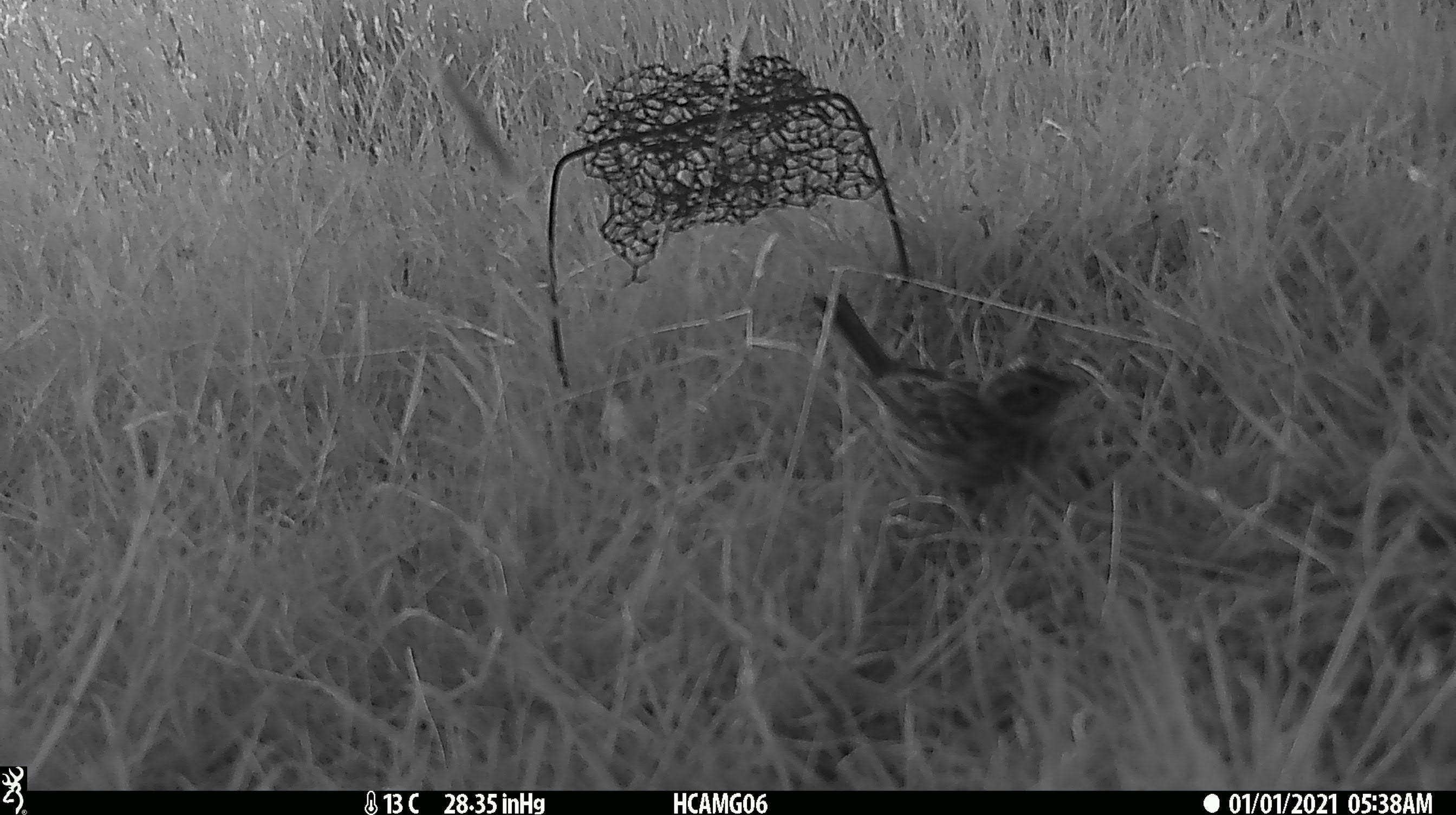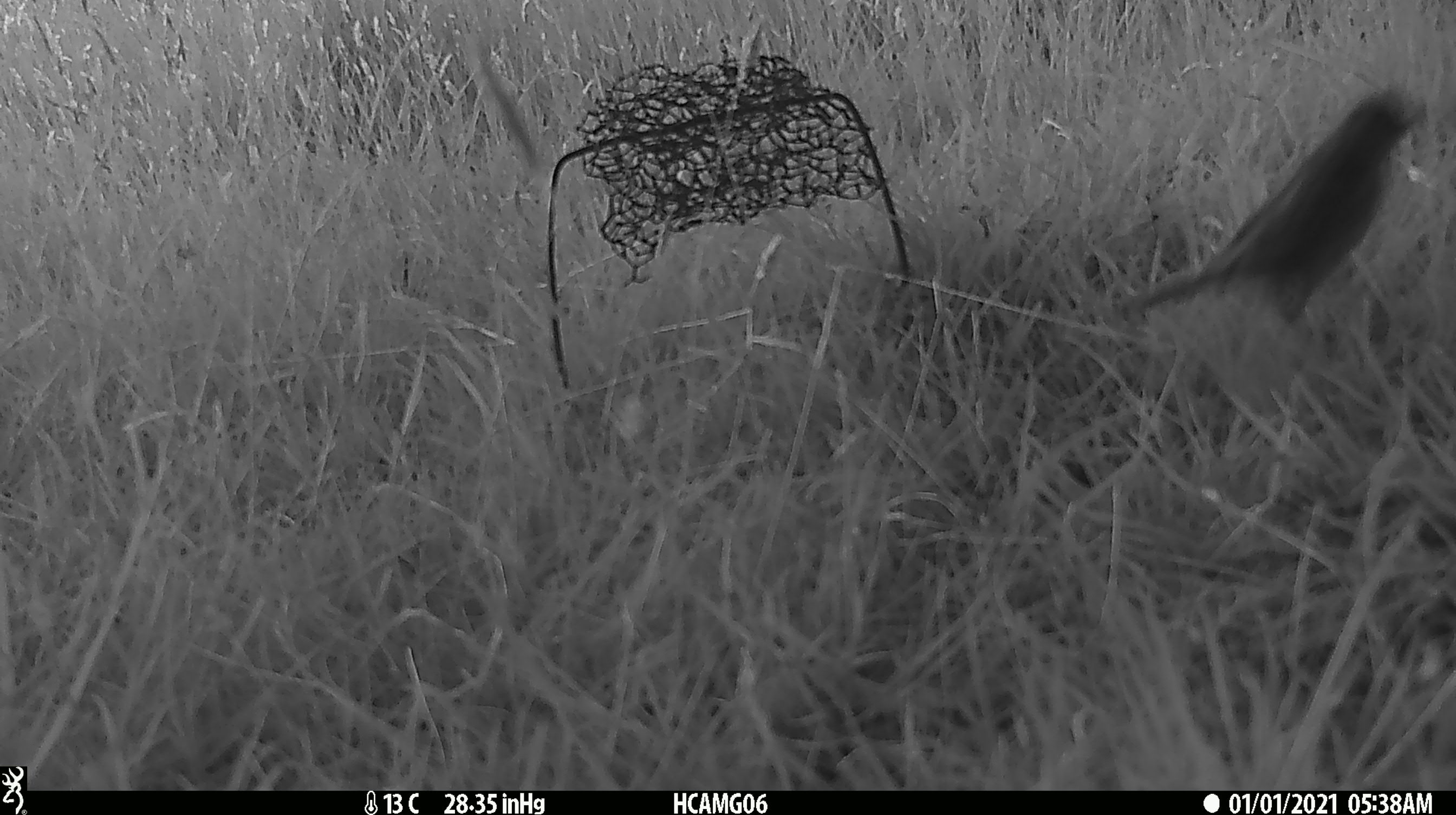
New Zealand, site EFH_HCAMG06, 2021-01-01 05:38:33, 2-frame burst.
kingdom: Animalia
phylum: Chordata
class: Aves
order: Passeriformes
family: Motacillidae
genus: Anthus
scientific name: Anthus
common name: pipit